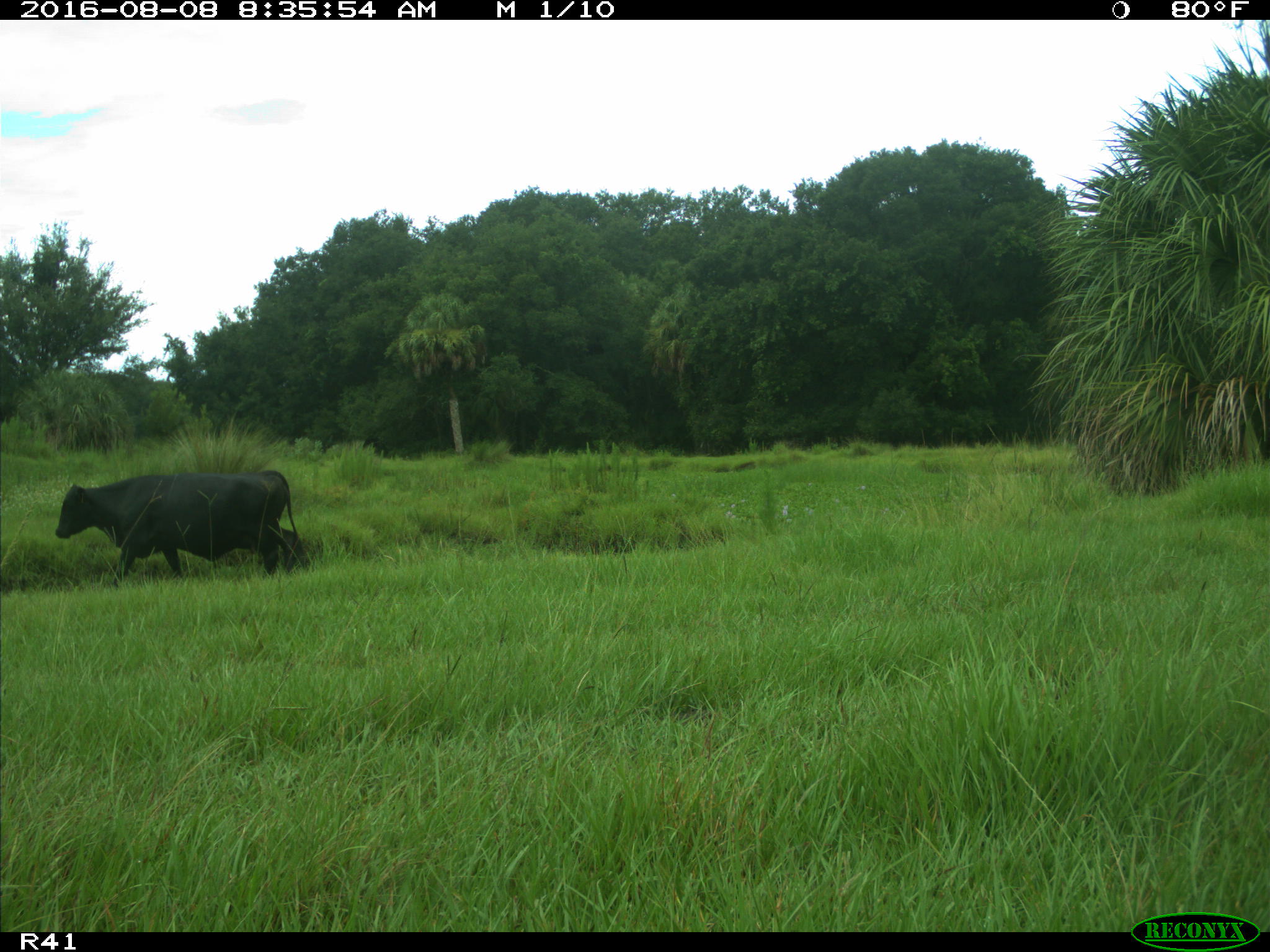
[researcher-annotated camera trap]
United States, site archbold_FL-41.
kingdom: Animalia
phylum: Chordata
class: Mammalia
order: Artiodactyla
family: Bovidae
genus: Bos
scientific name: Bos taurus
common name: domestic cow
Bos taurus (domestic cow).